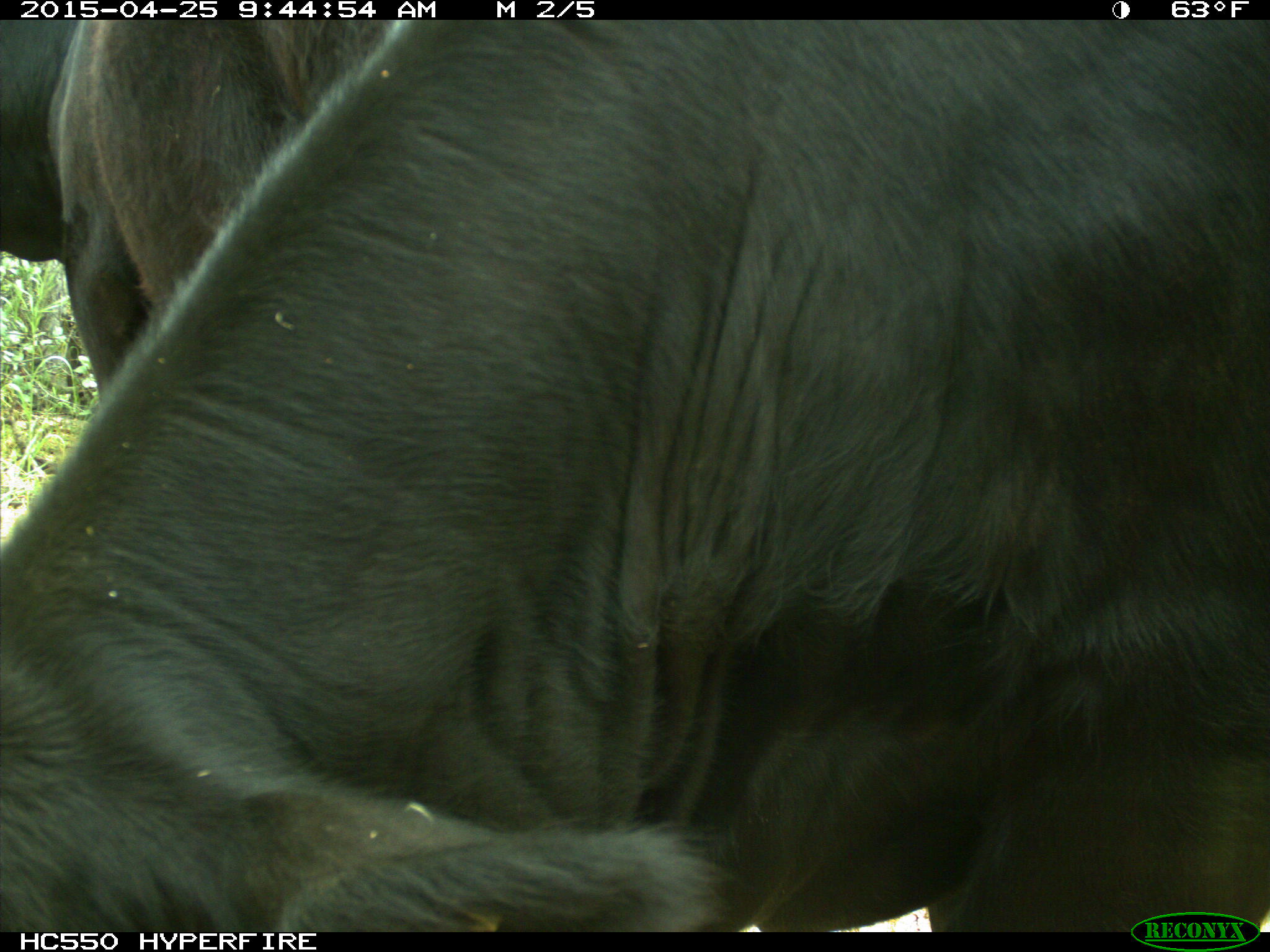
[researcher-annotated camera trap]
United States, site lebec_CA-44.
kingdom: Animalia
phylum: Chordata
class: Mammalia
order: Artiodactyla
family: Suidae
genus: Sus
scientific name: Sus scrofa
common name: wild boar